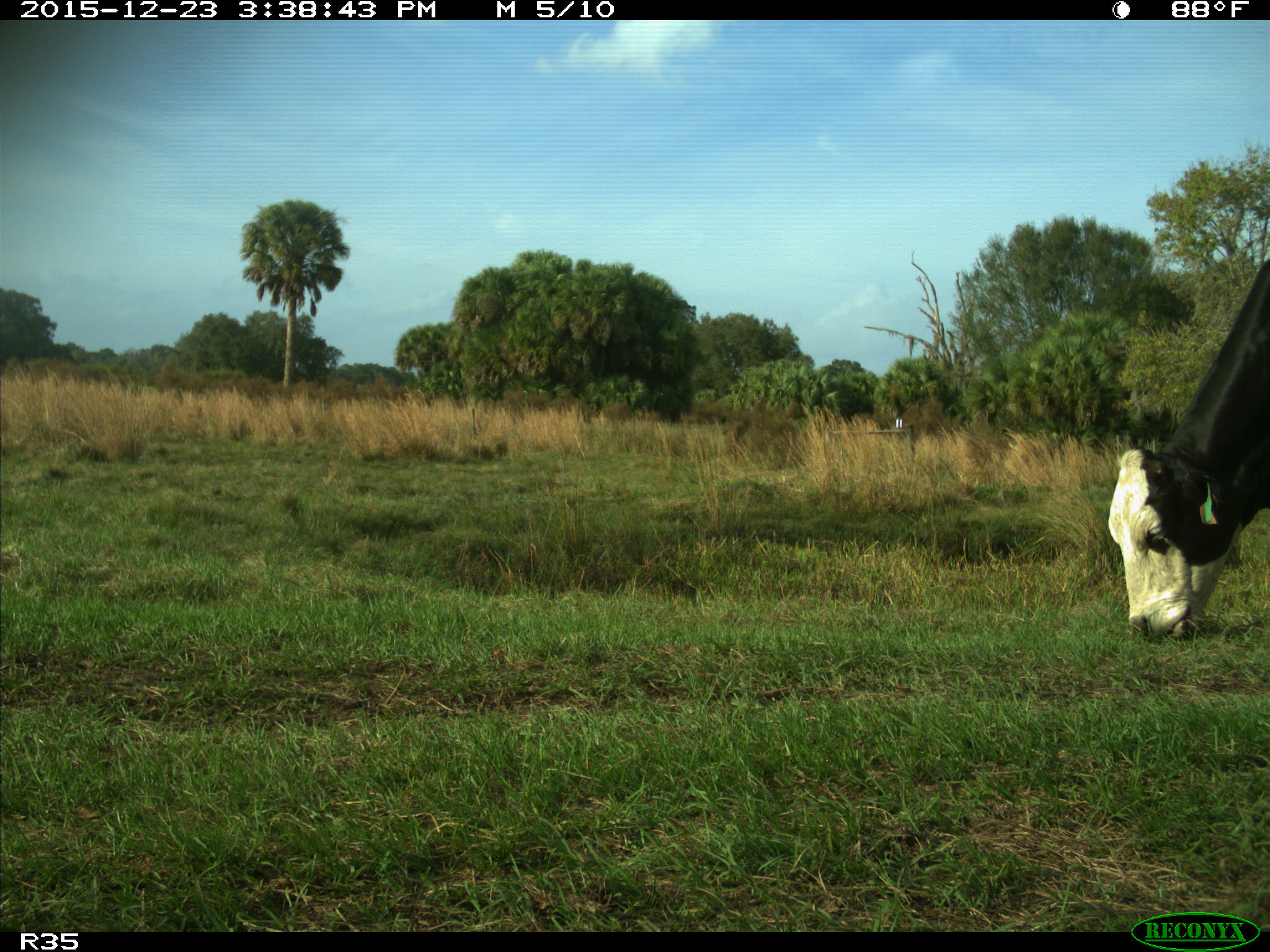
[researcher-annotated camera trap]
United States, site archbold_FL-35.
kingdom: Animalia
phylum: Chordata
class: Mammalia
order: Artiodactyla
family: Bovidae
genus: Bos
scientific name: Bos taurus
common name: domestic cow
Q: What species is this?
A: Bos taurus (domestic cow).